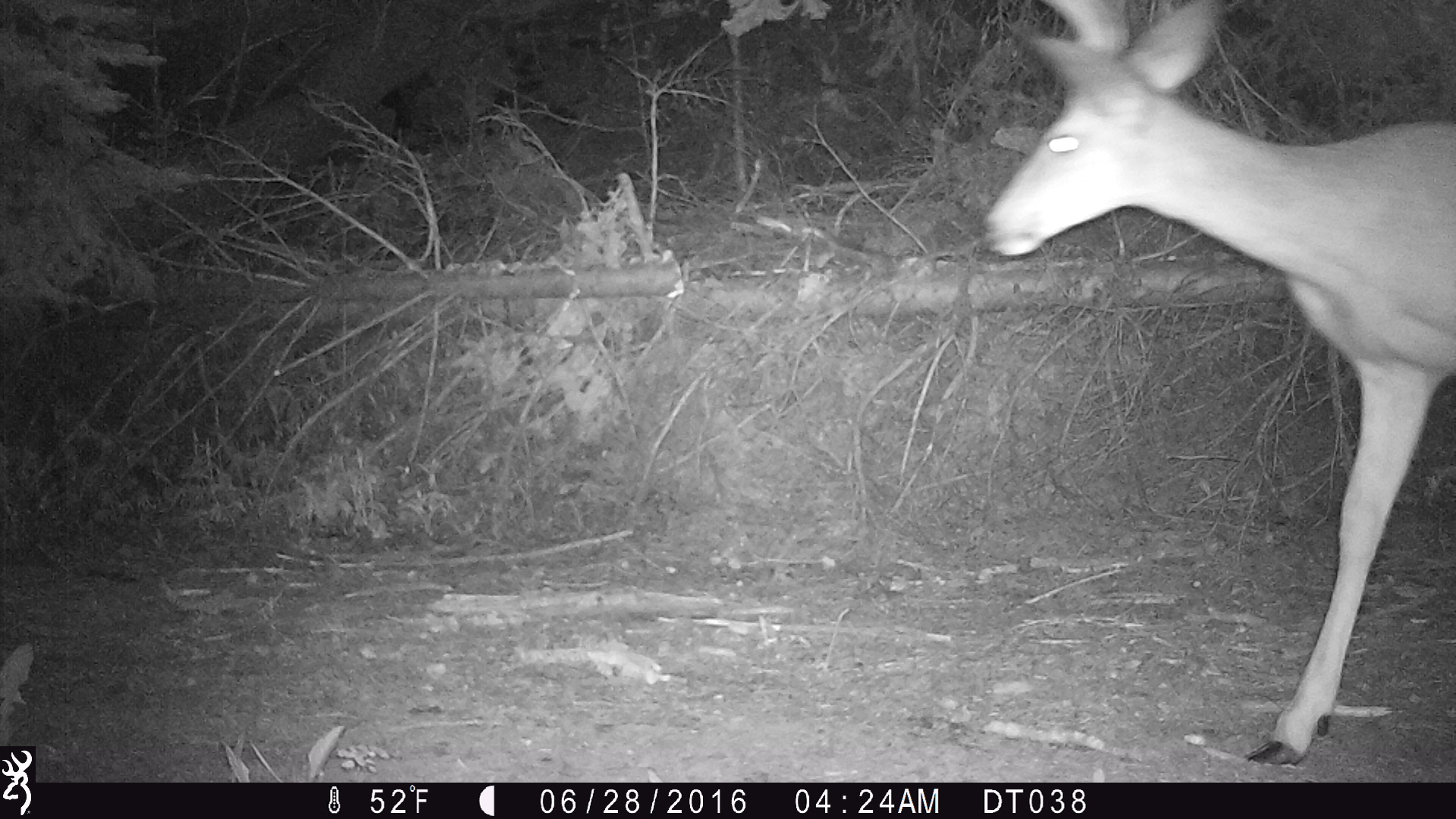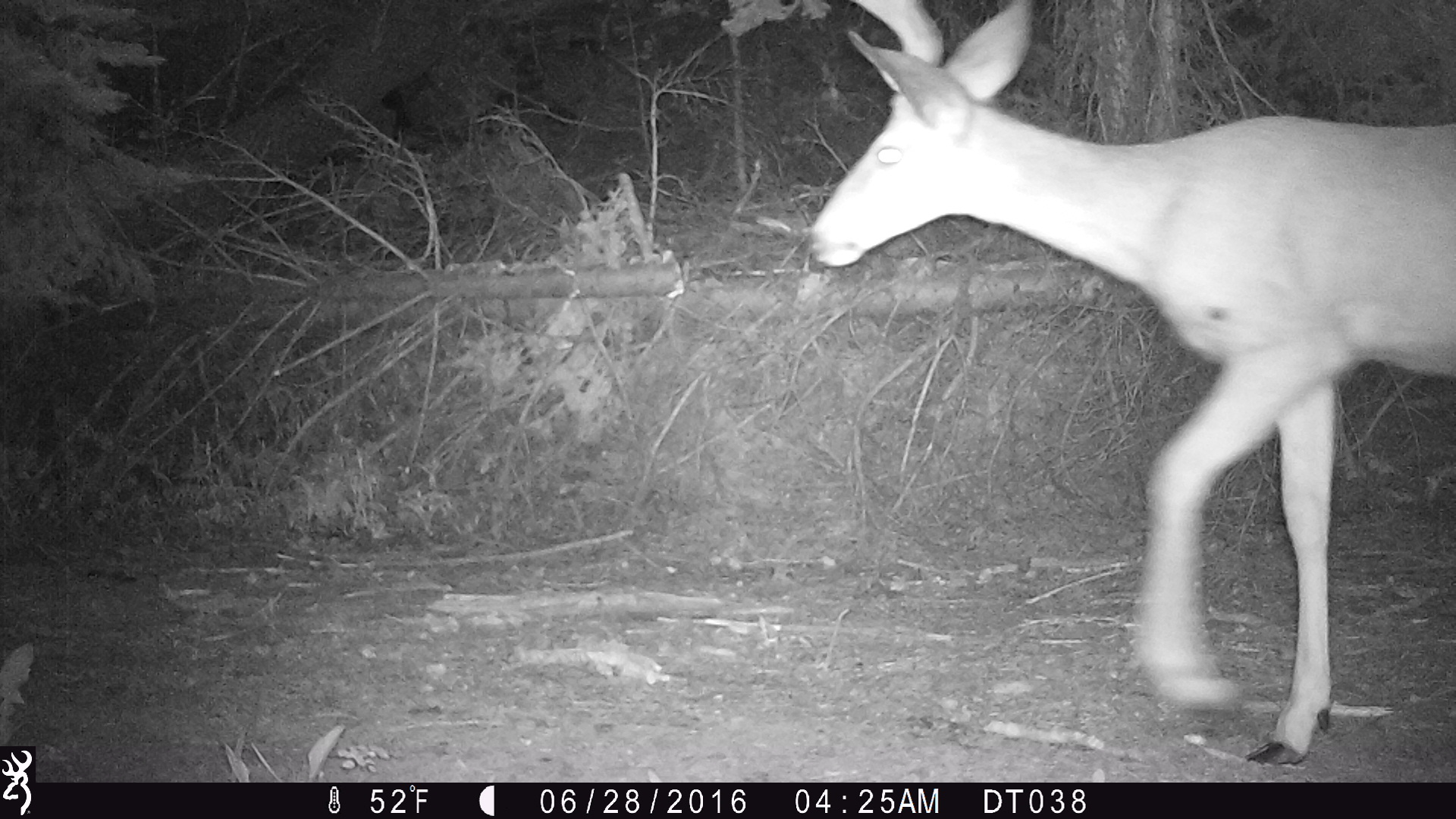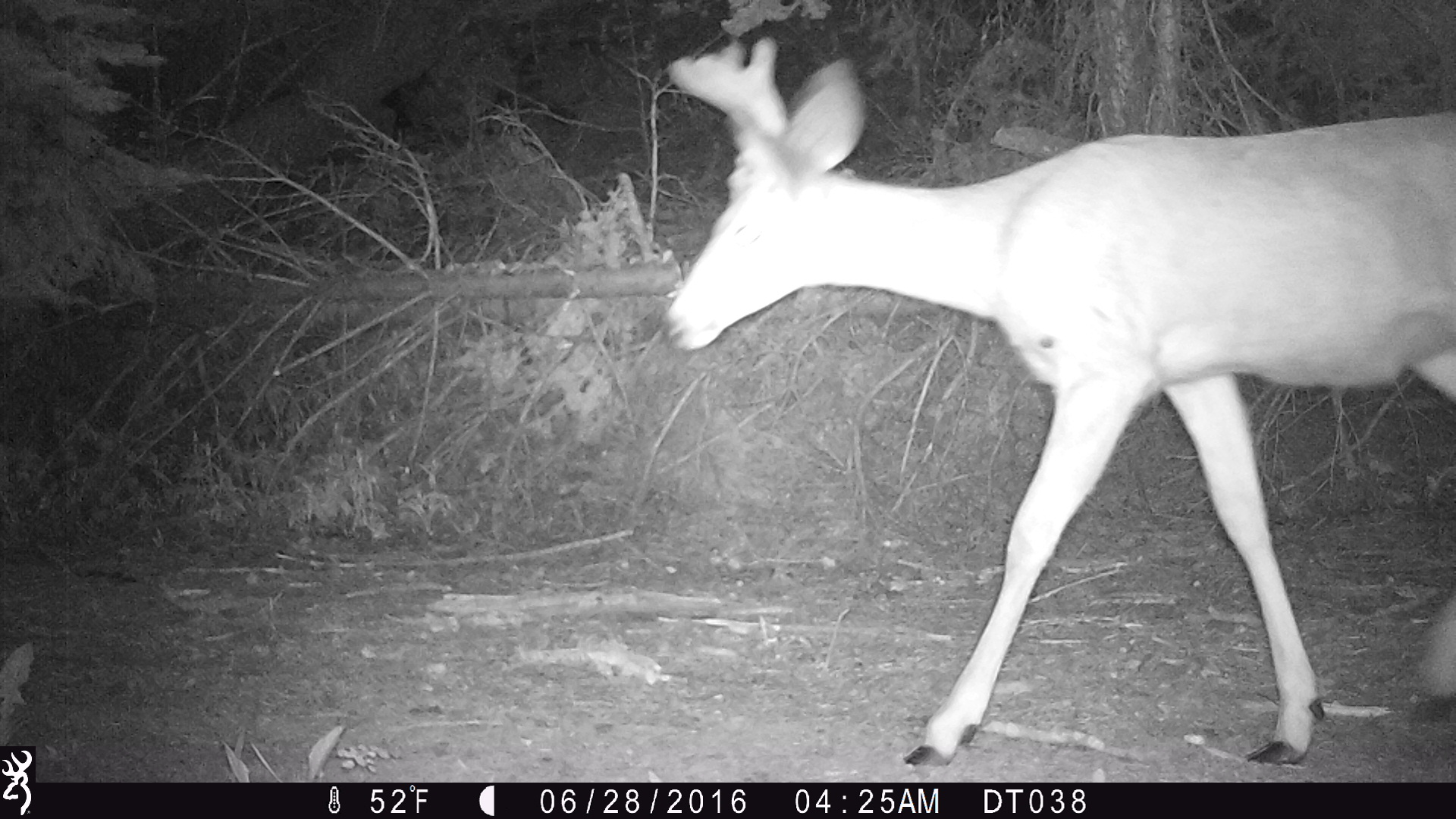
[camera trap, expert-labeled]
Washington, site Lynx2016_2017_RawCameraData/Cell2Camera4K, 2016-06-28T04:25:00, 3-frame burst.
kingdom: Animalia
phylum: Chordata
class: Mammalia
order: Artiodactyla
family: Cervidae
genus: Odocoileus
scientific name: Odocoileus hemionus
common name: mule deer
Odocoileus hemionus (mule deer). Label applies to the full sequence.